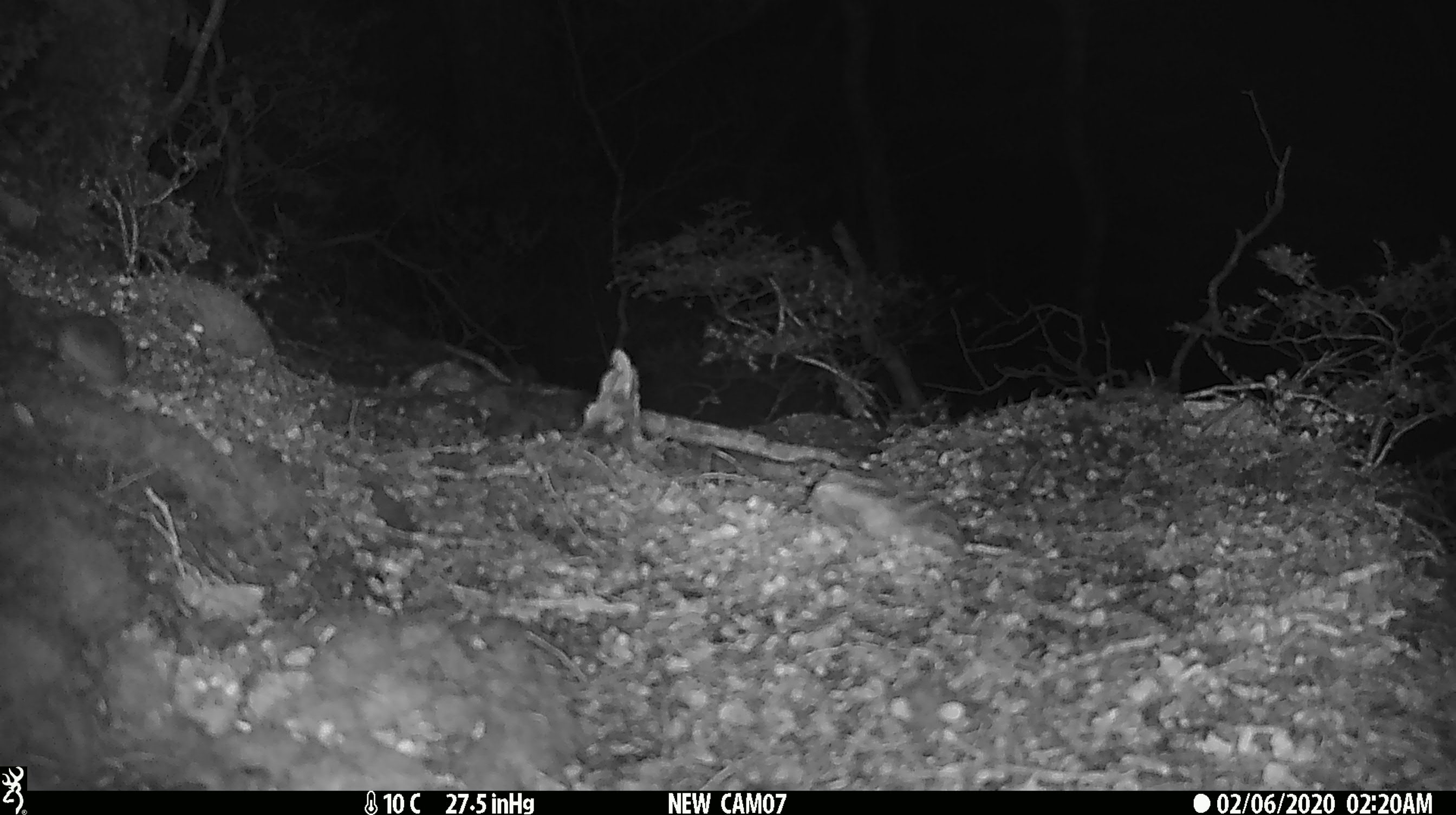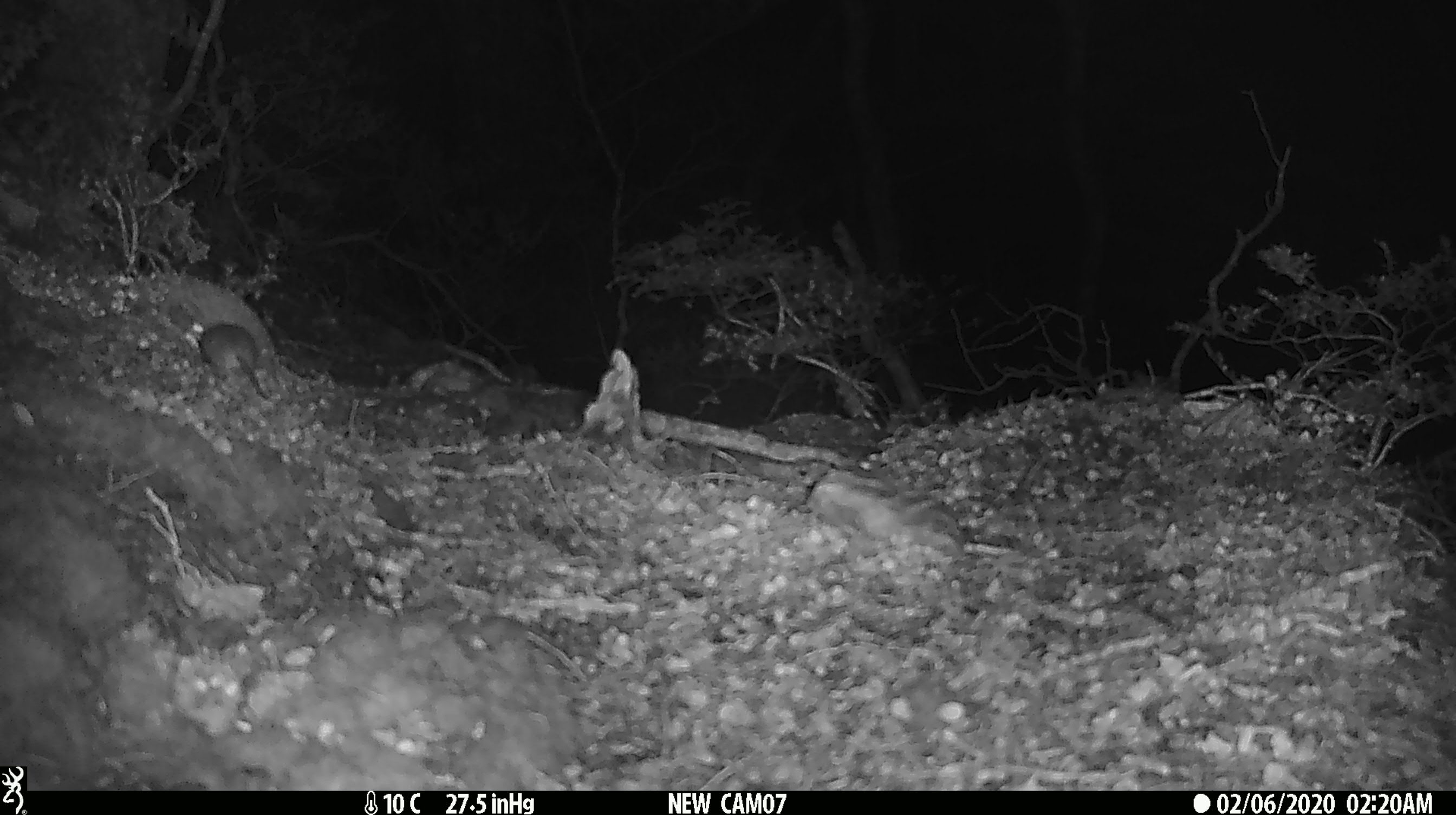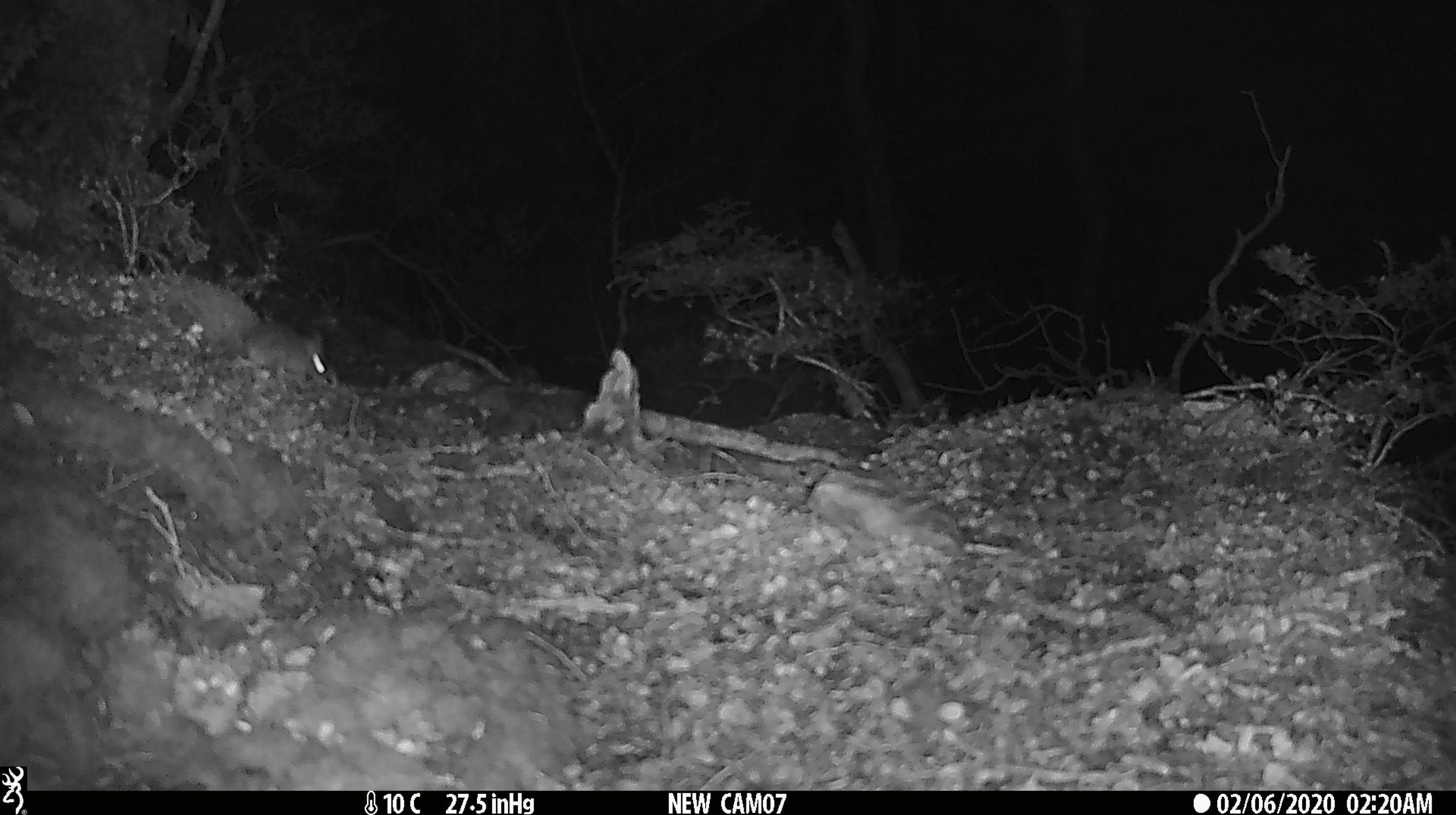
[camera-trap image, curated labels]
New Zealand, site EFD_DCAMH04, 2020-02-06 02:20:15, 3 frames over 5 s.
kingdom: Animalia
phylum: Chordata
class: Mammalia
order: Rodentia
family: Muridae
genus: Mus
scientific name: Mus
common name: mouse